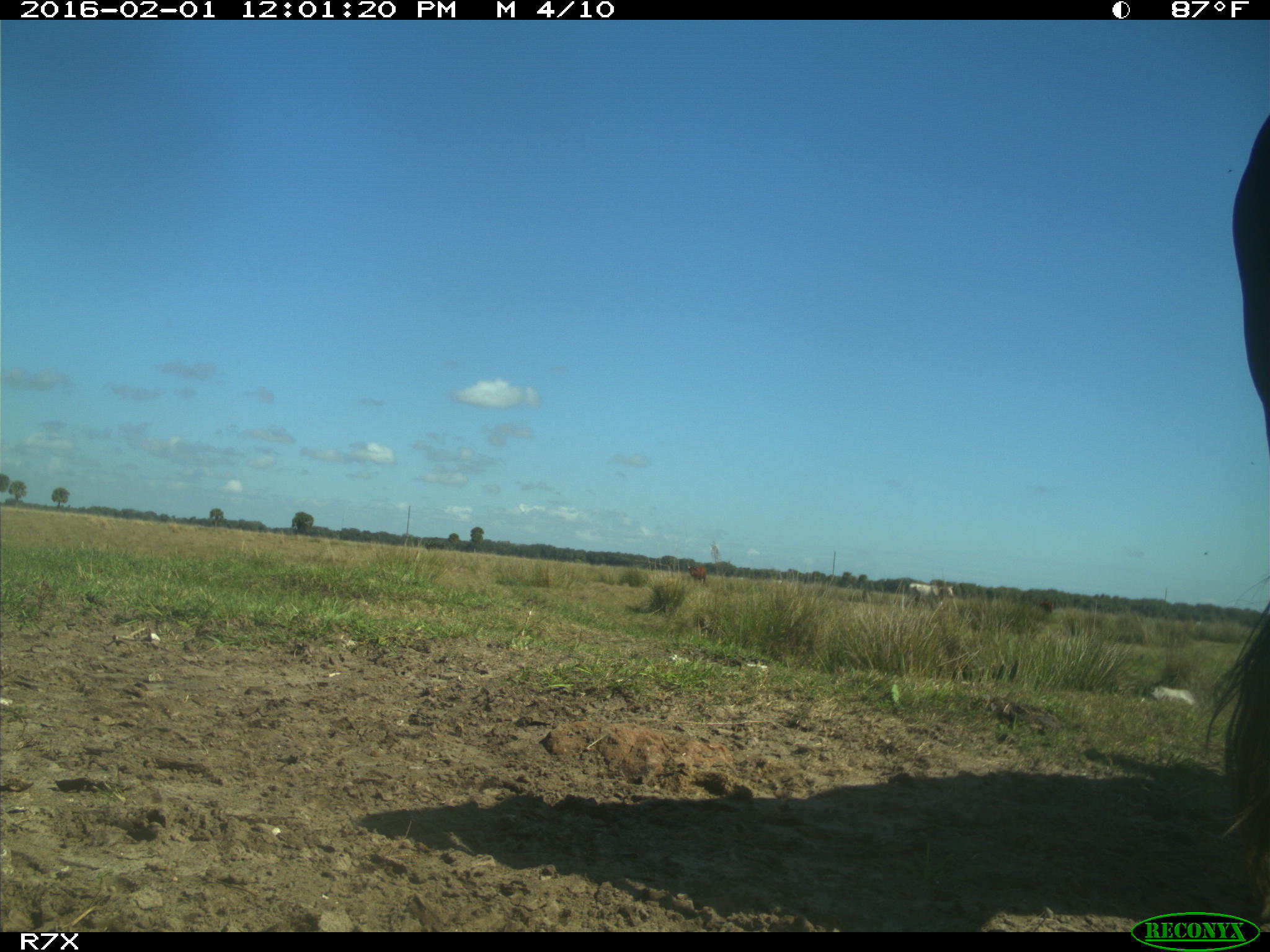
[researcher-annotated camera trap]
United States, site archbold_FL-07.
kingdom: Animalia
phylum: Chordata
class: Mammalia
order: Artiodactyla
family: Bovidae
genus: Bos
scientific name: Bos taurus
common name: domestic cow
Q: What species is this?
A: Bos taurus (domestic cow).